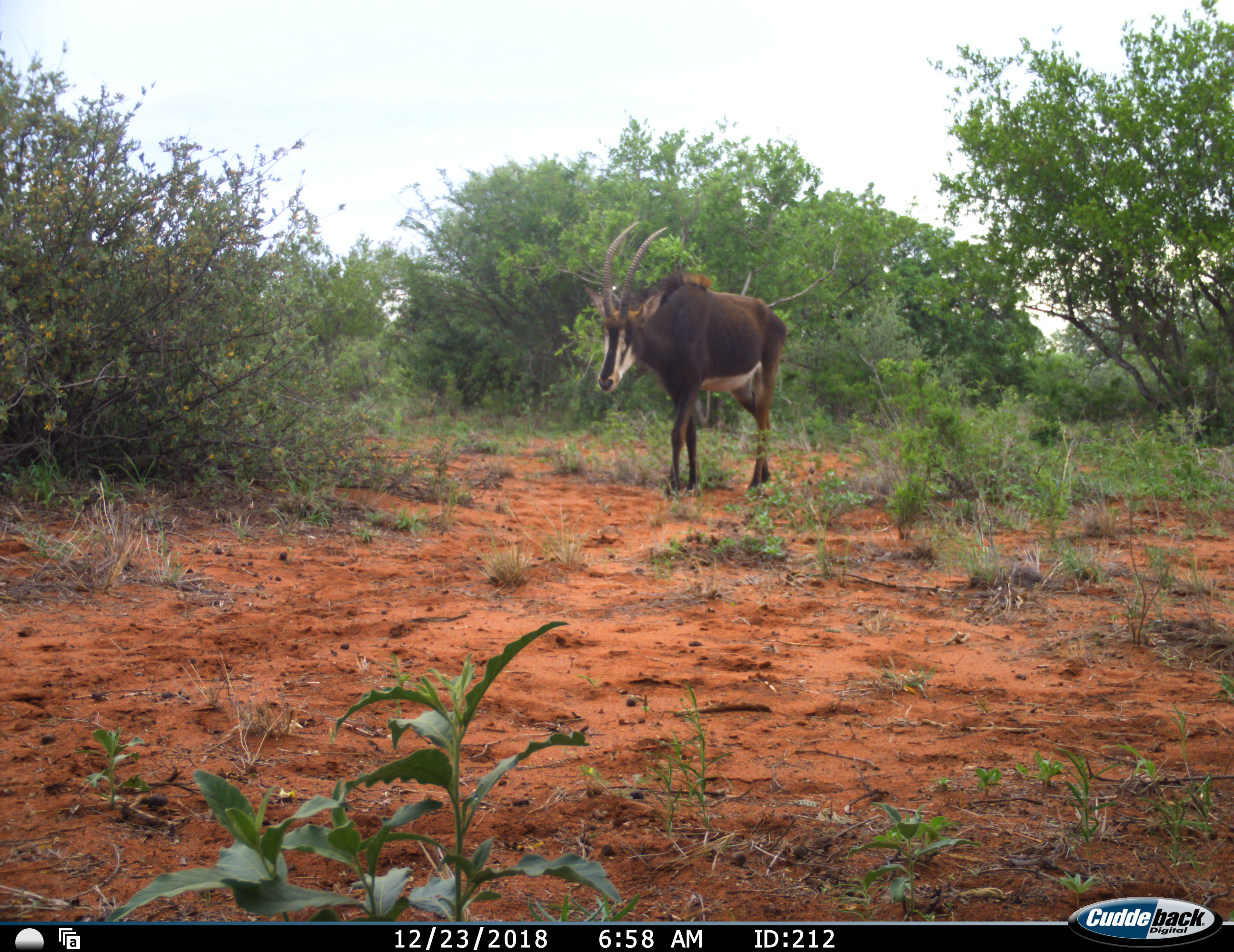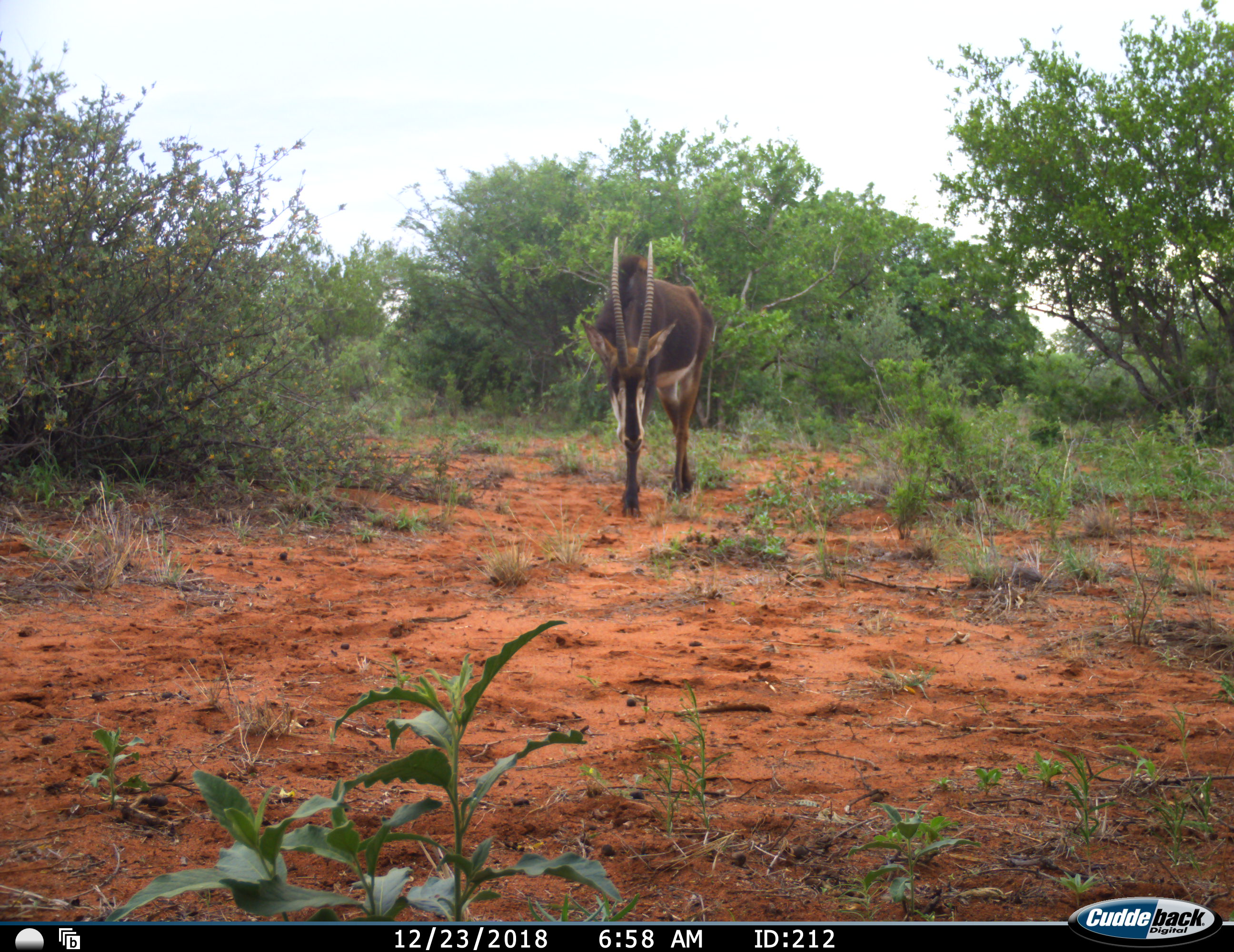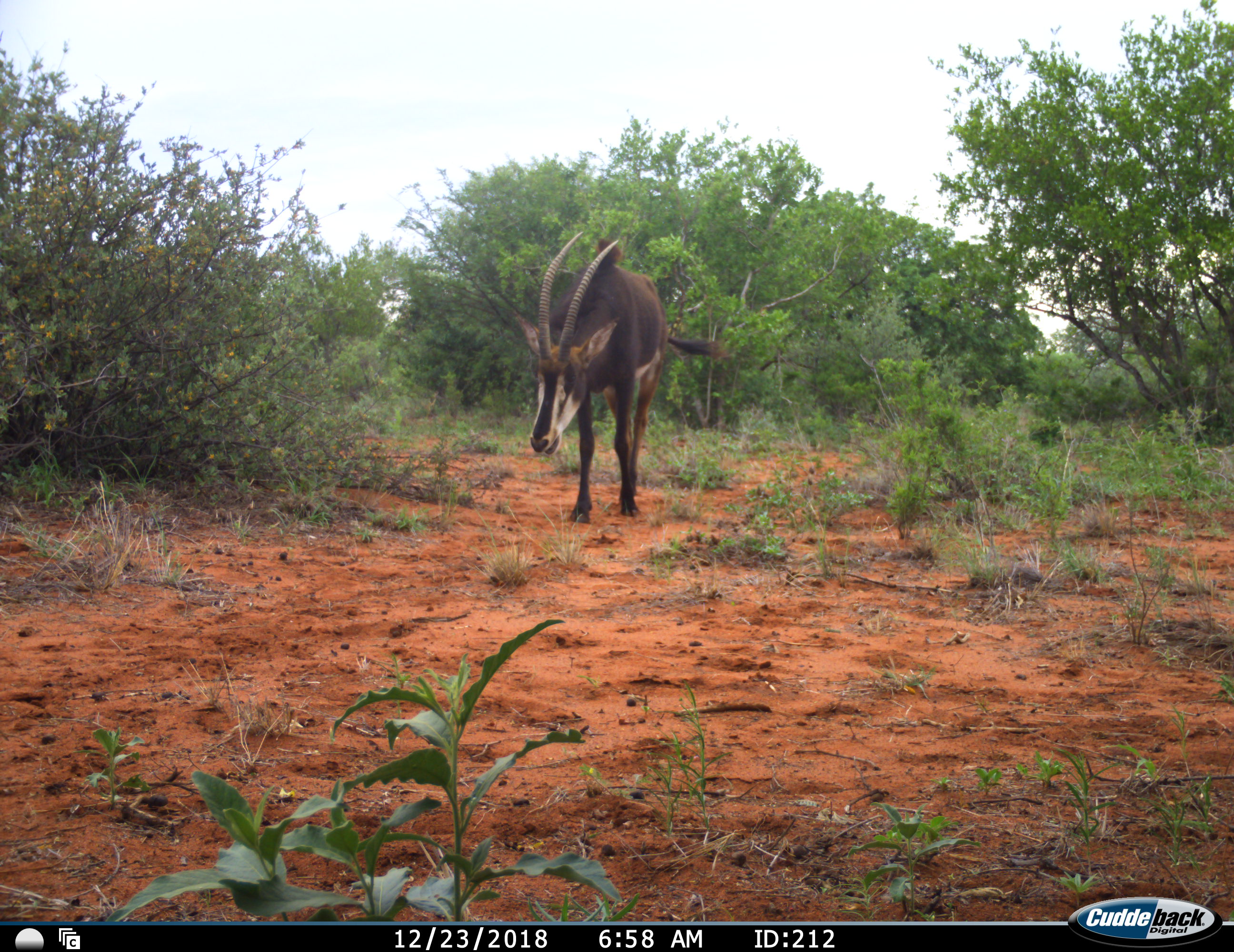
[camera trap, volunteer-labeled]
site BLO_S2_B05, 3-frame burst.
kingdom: Animalia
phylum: Chordata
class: Mammalia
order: Artiodactyla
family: Bovidae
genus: Hippotragus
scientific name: Hippotragus niger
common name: sable antelope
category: sable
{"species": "sable (sable antelope) (Hippotragus niger)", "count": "1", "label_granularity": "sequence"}